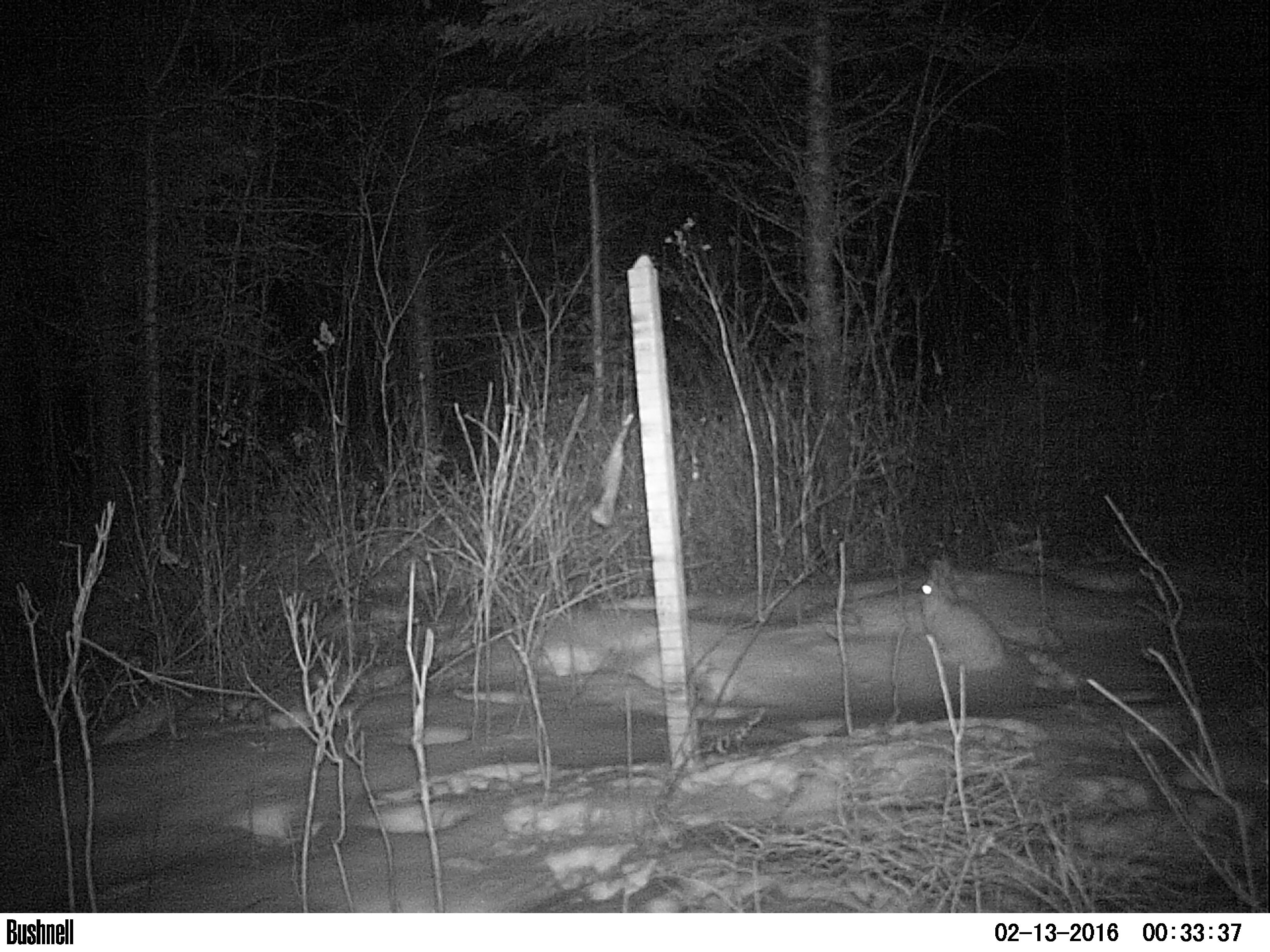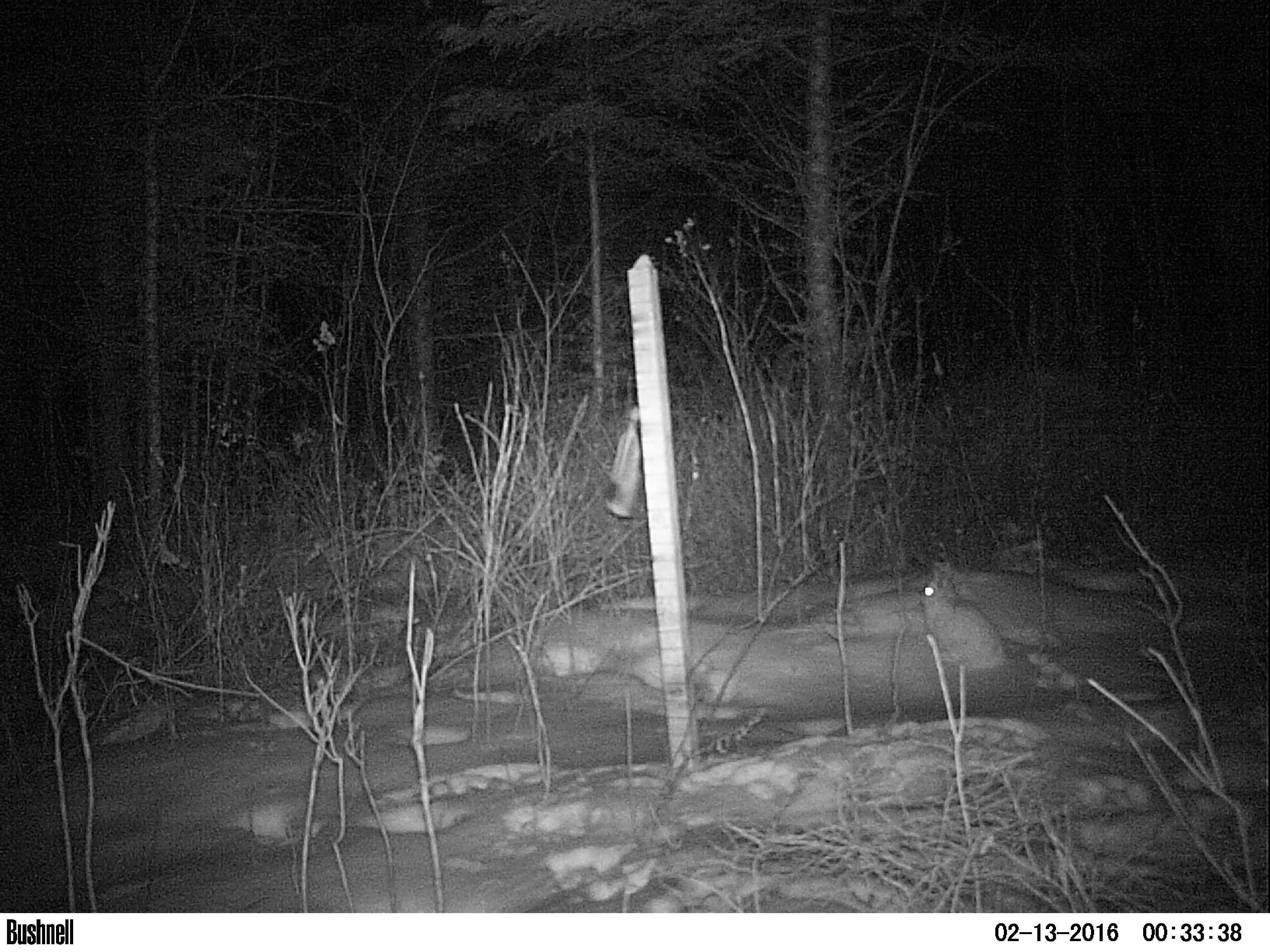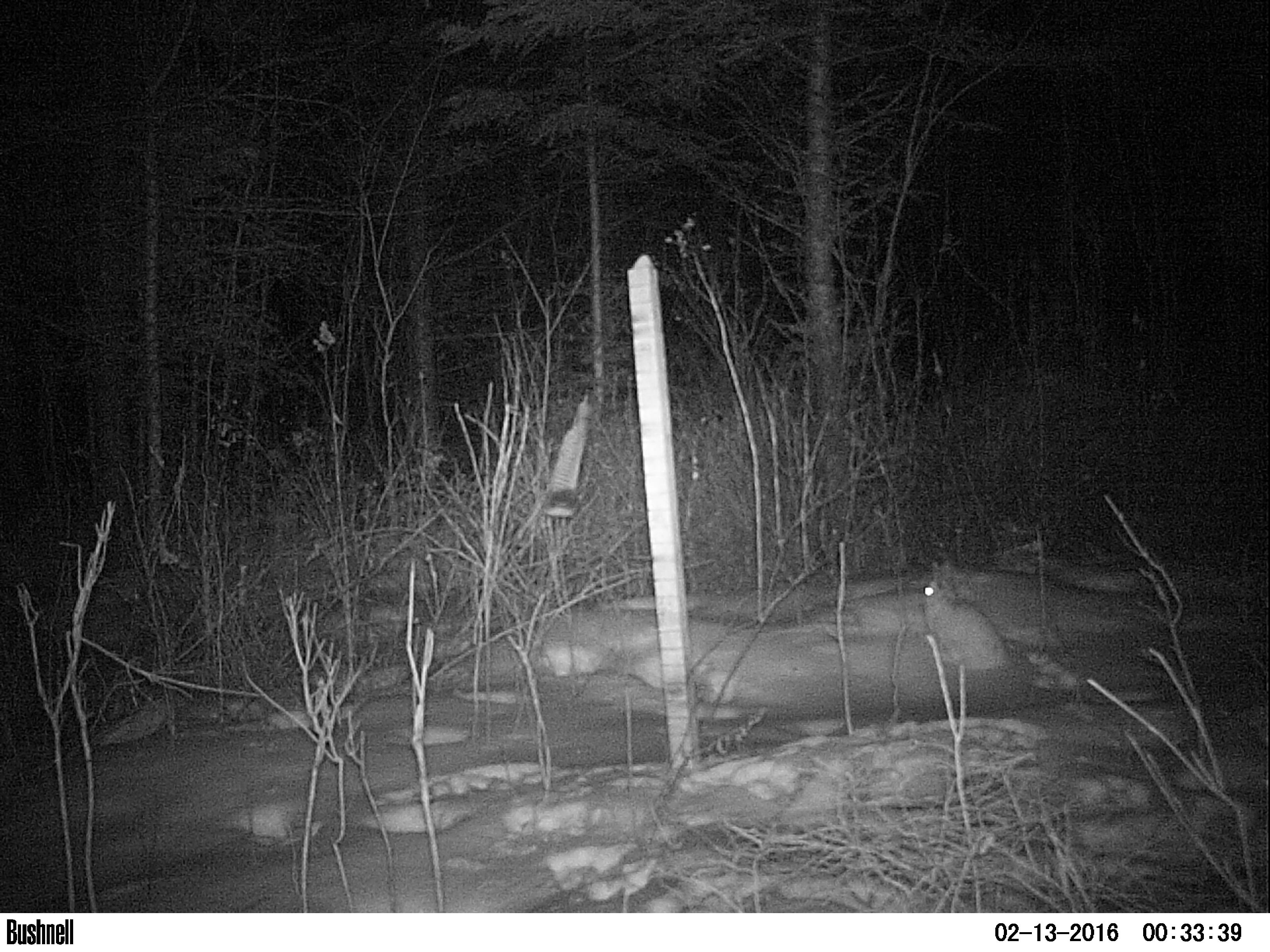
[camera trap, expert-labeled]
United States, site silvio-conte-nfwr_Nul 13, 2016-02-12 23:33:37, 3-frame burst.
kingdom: Animalia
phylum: Chordata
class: Mammalia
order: Lagomorpha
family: Leporidae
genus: Lepus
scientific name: Lepus americanus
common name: snowshoe hare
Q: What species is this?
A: Snowshoe hare (Lepus americanus).